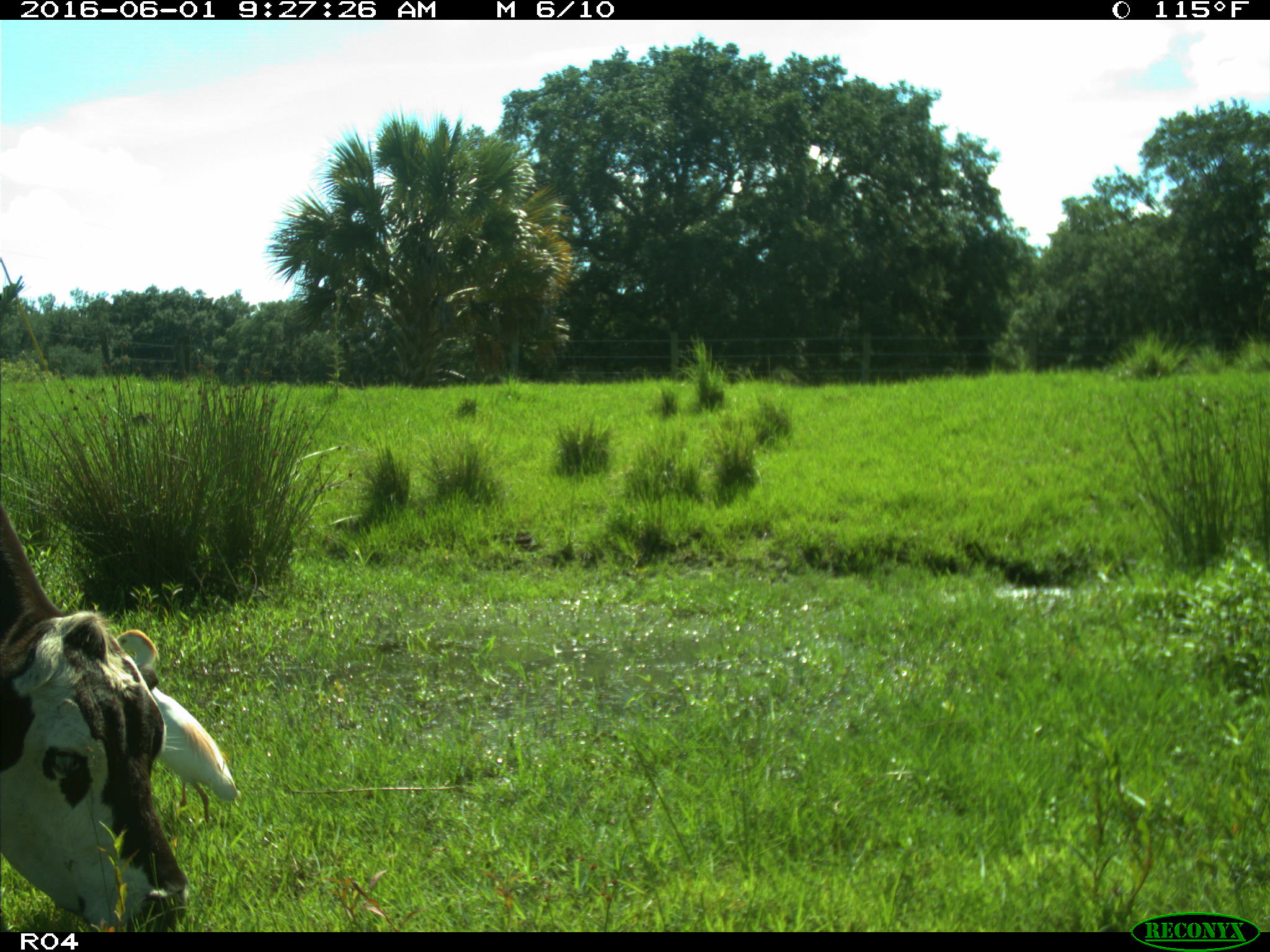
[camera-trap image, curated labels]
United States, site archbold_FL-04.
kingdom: Animalia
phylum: Chordata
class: Mammalia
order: Artiodactyla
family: Bovidae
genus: Bos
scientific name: Bos taurus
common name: domestic cow